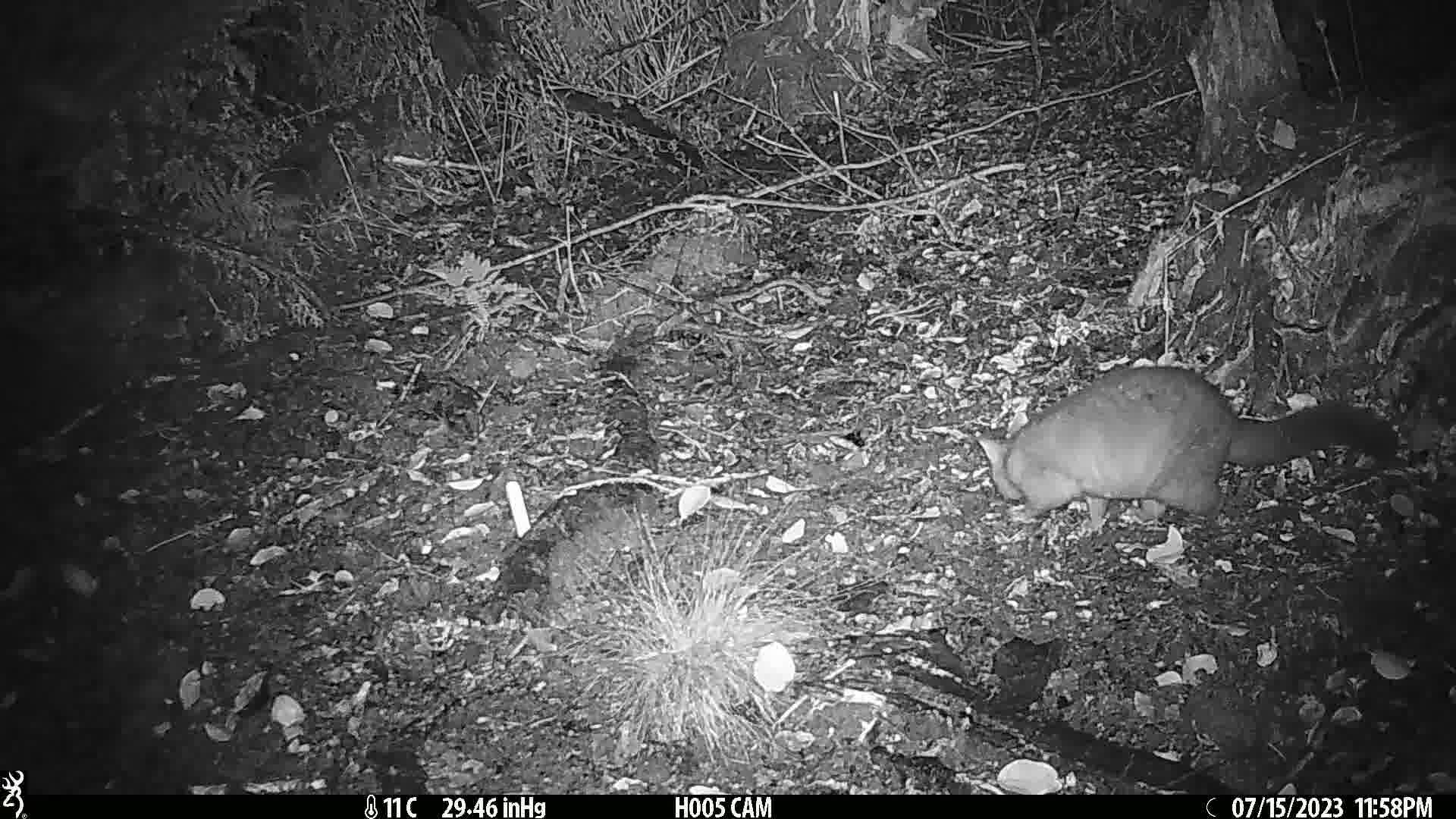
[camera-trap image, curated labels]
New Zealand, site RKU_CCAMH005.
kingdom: Animalia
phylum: Chordata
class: Mammalia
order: Diprotodontia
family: Phalangeridae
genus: Trichosurus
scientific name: Trichosurus vulpecula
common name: common brushtail possum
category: possum